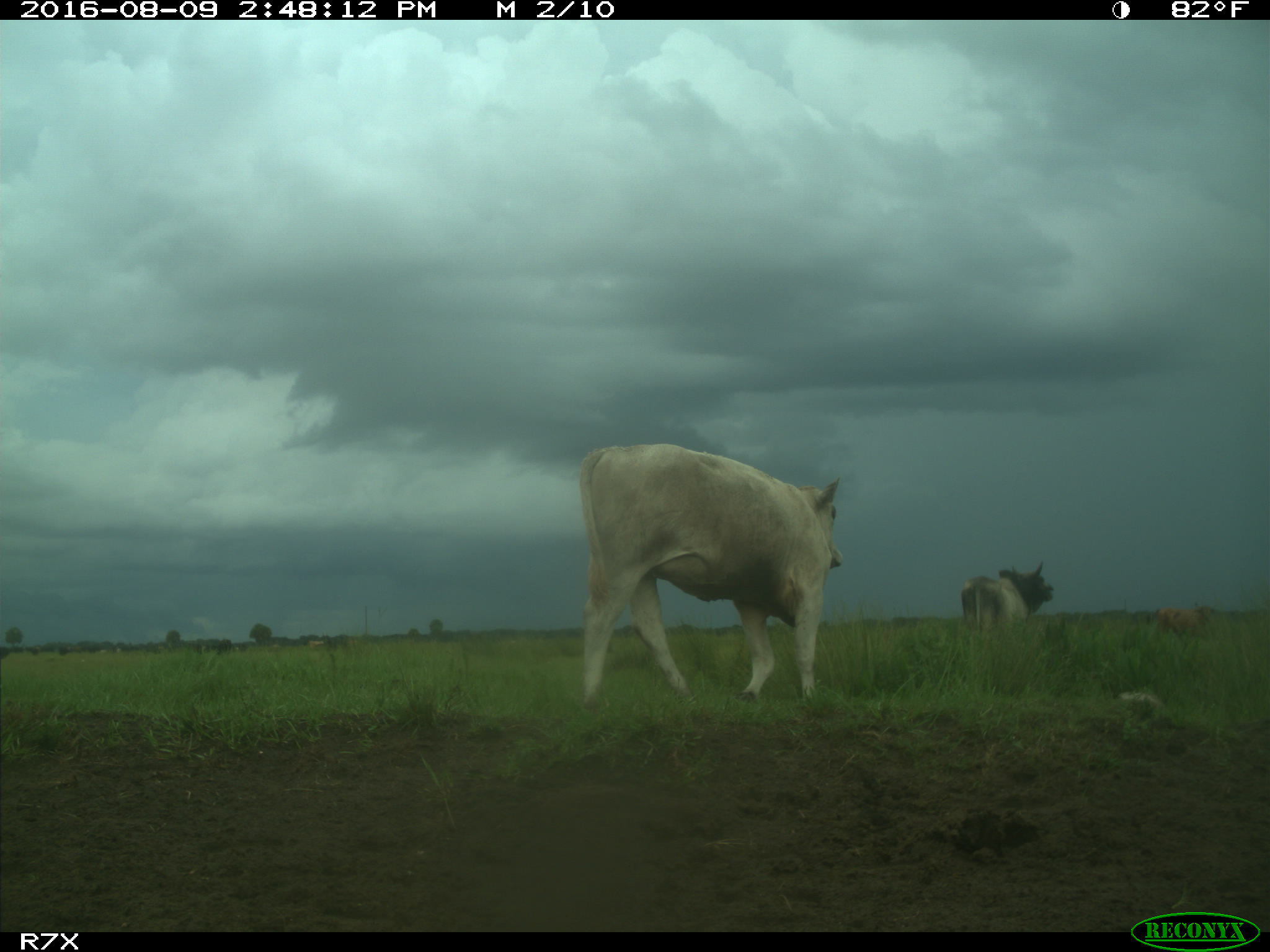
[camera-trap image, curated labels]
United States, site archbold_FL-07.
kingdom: Animalia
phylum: Chordata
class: Mammalia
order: Artiodactyla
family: Bovidae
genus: Bos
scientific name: Bos taurus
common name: domestic cow